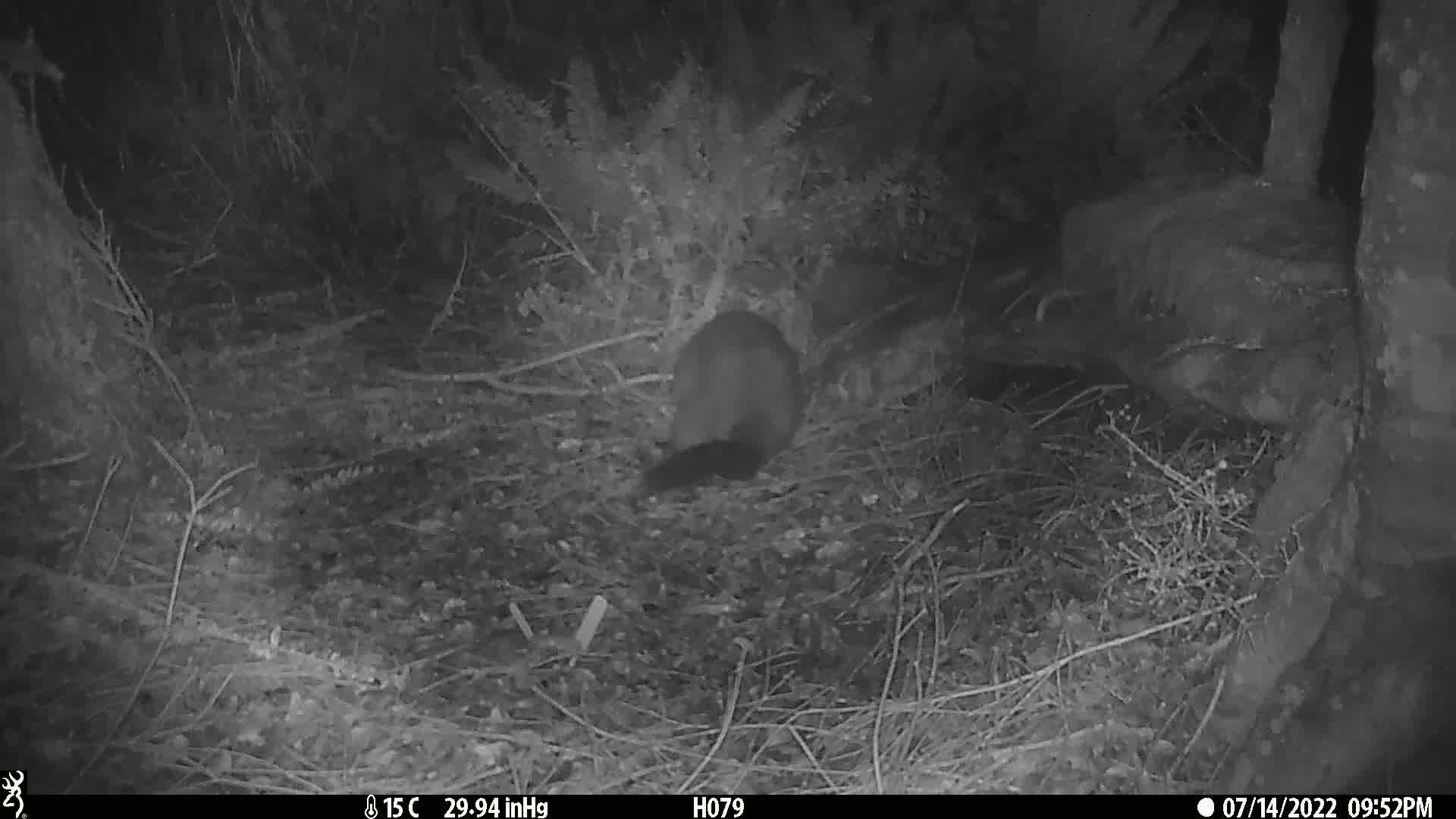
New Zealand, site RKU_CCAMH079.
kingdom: Animalia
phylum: Chordata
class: Mammalia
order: Diprotodontia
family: Phalangeridae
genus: Trichosurus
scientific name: Trichosurus vulpecula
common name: common brushtail possum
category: possum